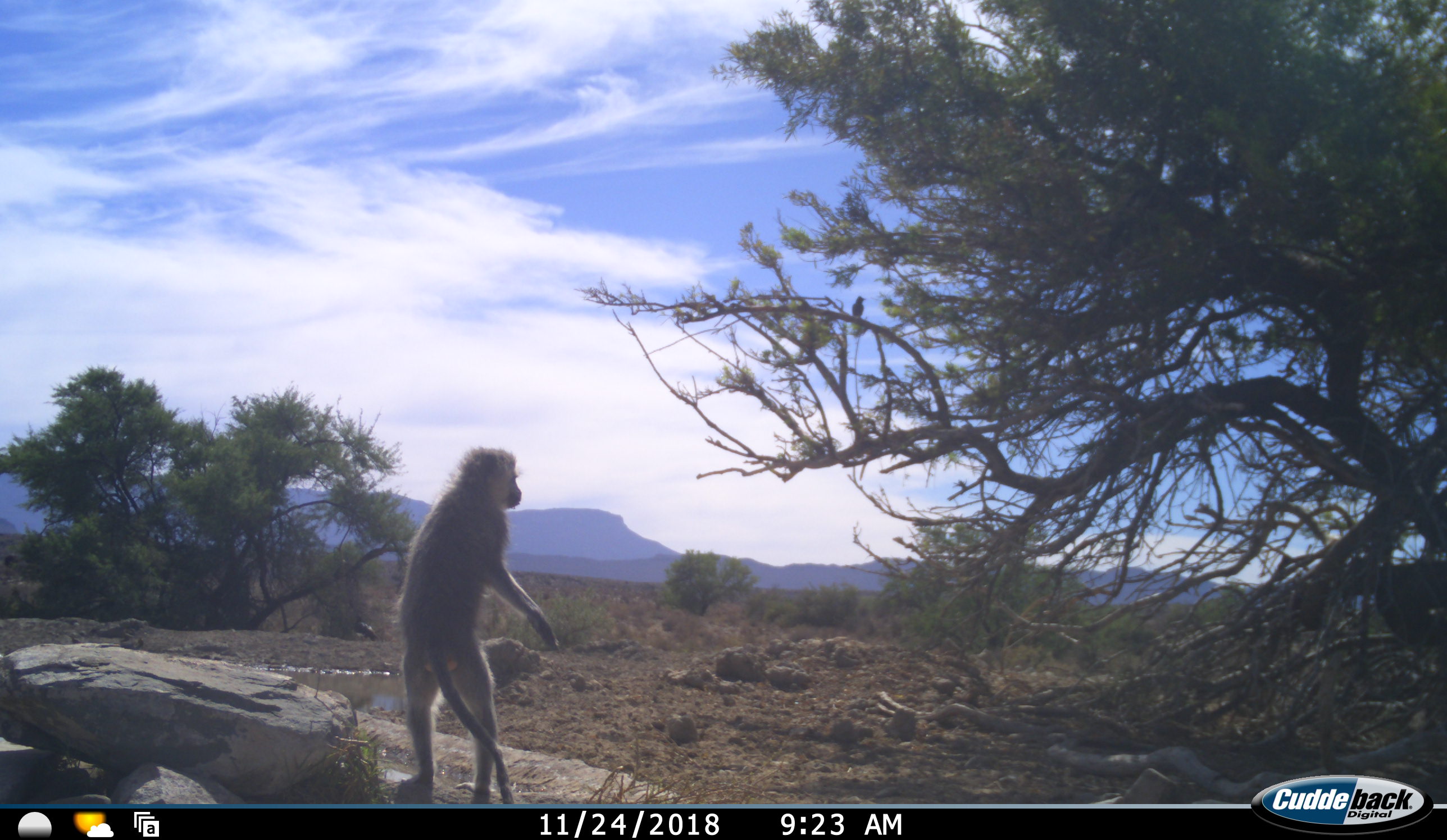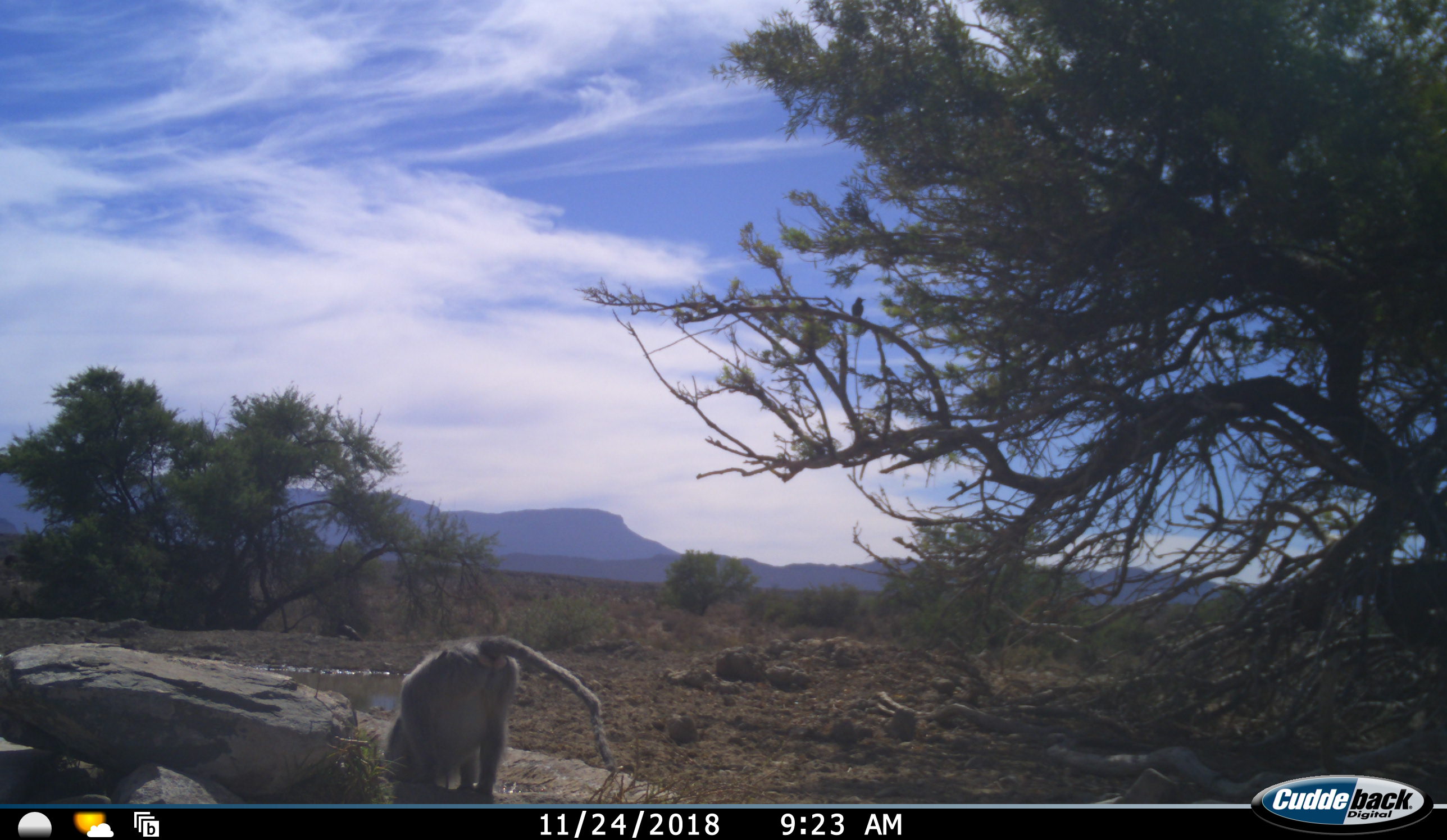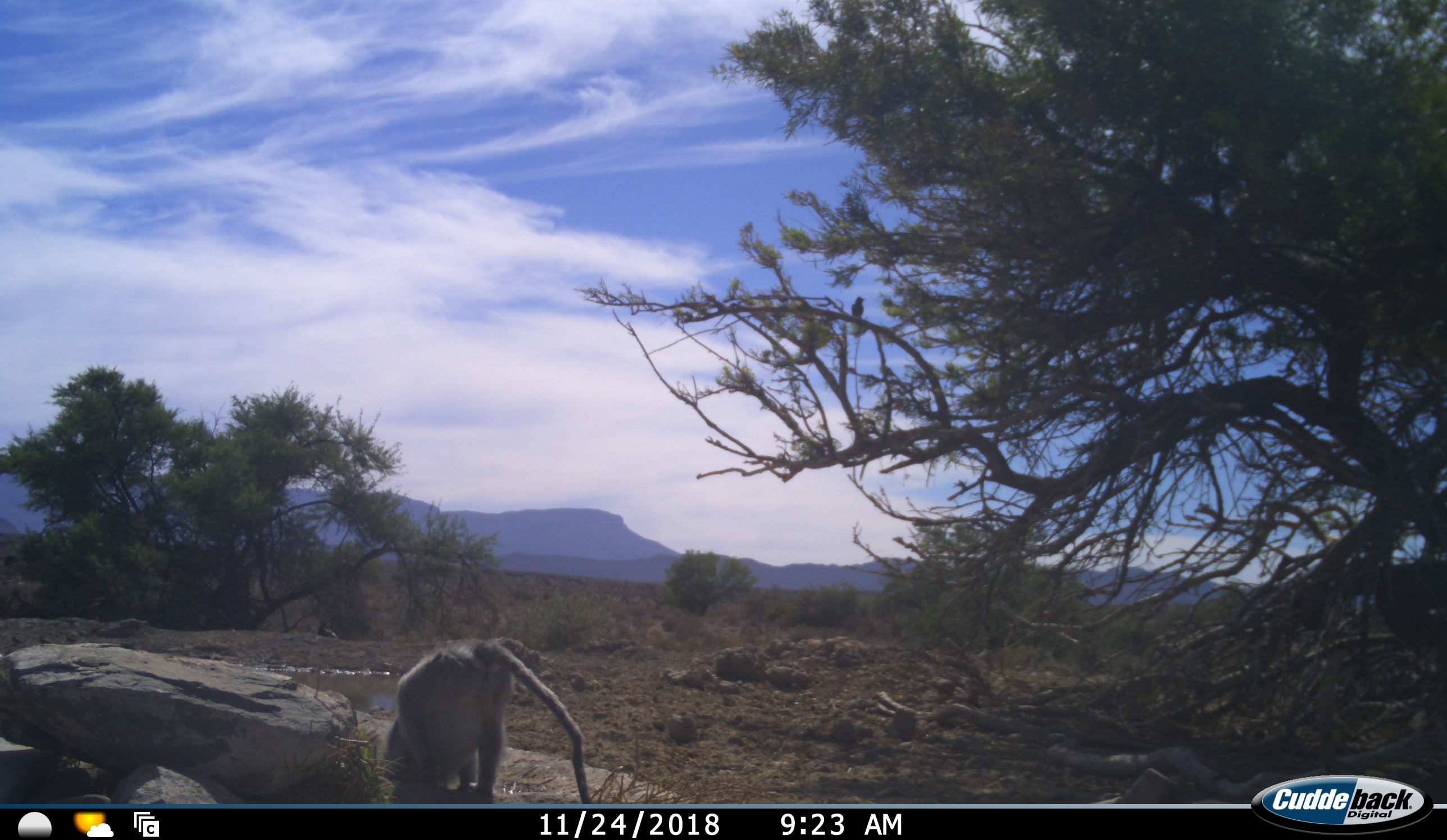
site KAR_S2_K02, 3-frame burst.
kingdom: Animalia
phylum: Chordata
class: Mammalia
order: Primates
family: Cercopithecidae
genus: Chlorocebus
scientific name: Chlorocebus pygerythrus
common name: vervet monkey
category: monkeyvervet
Monkeyvervet (vervet monkey) (Chlorocebus pygerythrus), count 1. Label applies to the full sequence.